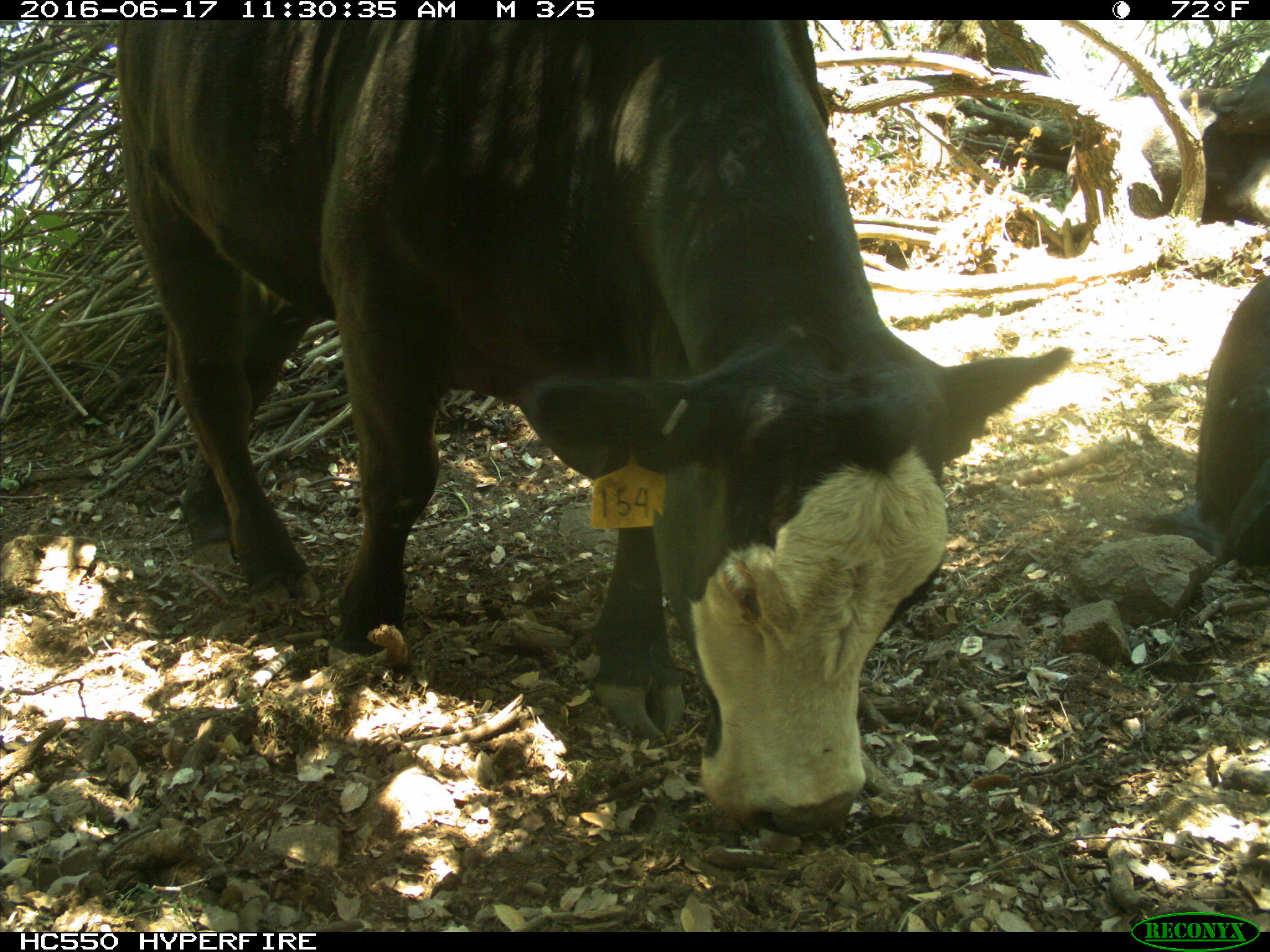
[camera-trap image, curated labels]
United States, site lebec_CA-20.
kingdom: Animalia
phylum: Chordata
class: Mammalia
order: Artiodactyla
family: Bovidae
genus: Bos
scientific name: Bos taurus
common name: domestic cow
Bos taurus (domestic cow).